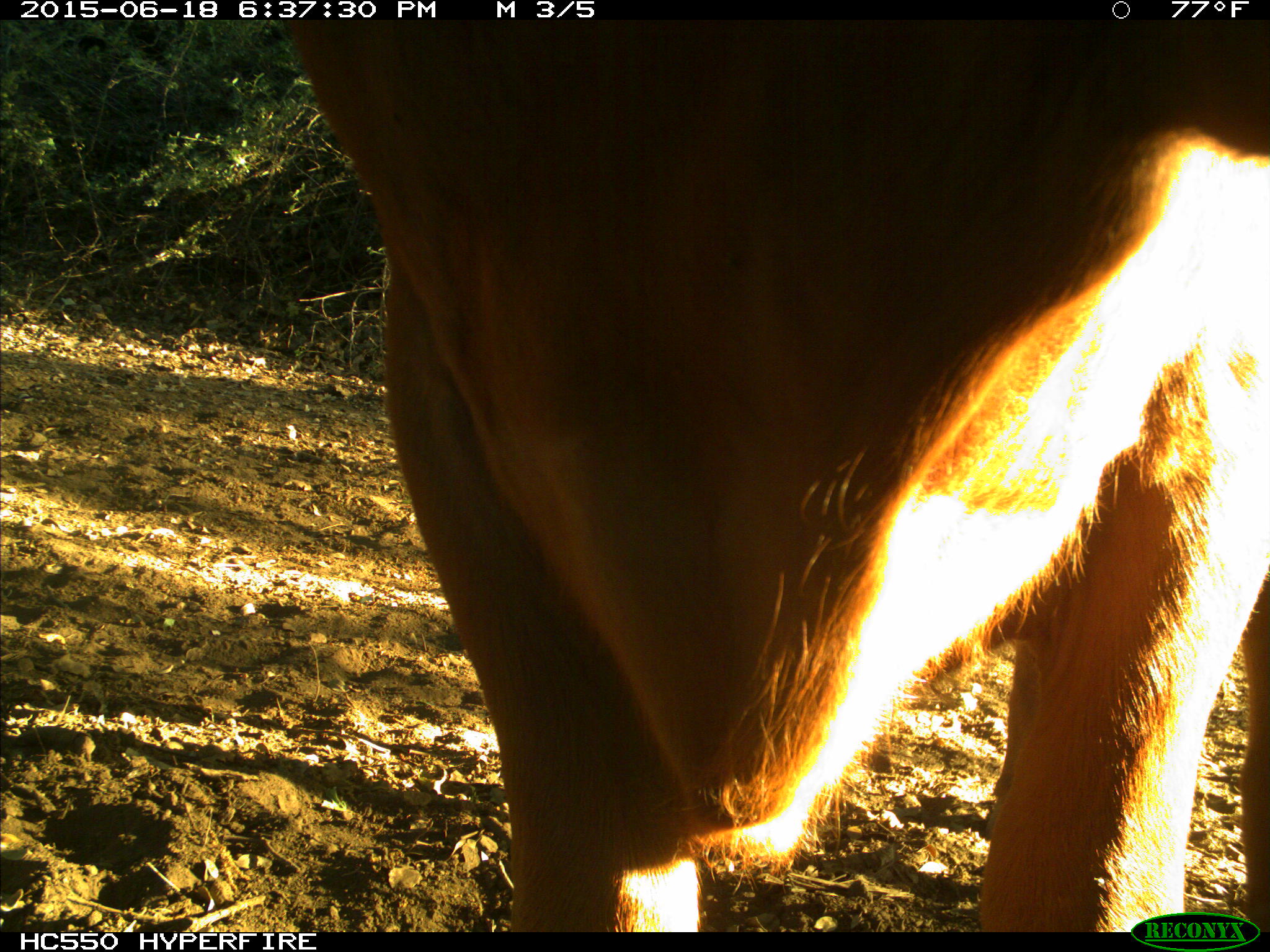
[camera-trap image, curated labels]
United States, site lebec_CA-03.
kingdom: Animalia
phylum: Chordata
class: Mammalia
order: Artiodactyla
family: Bovidae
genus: Bos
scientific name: Bos taurus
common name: domestic cow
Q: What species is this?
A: Bos taurus (domestic cow).